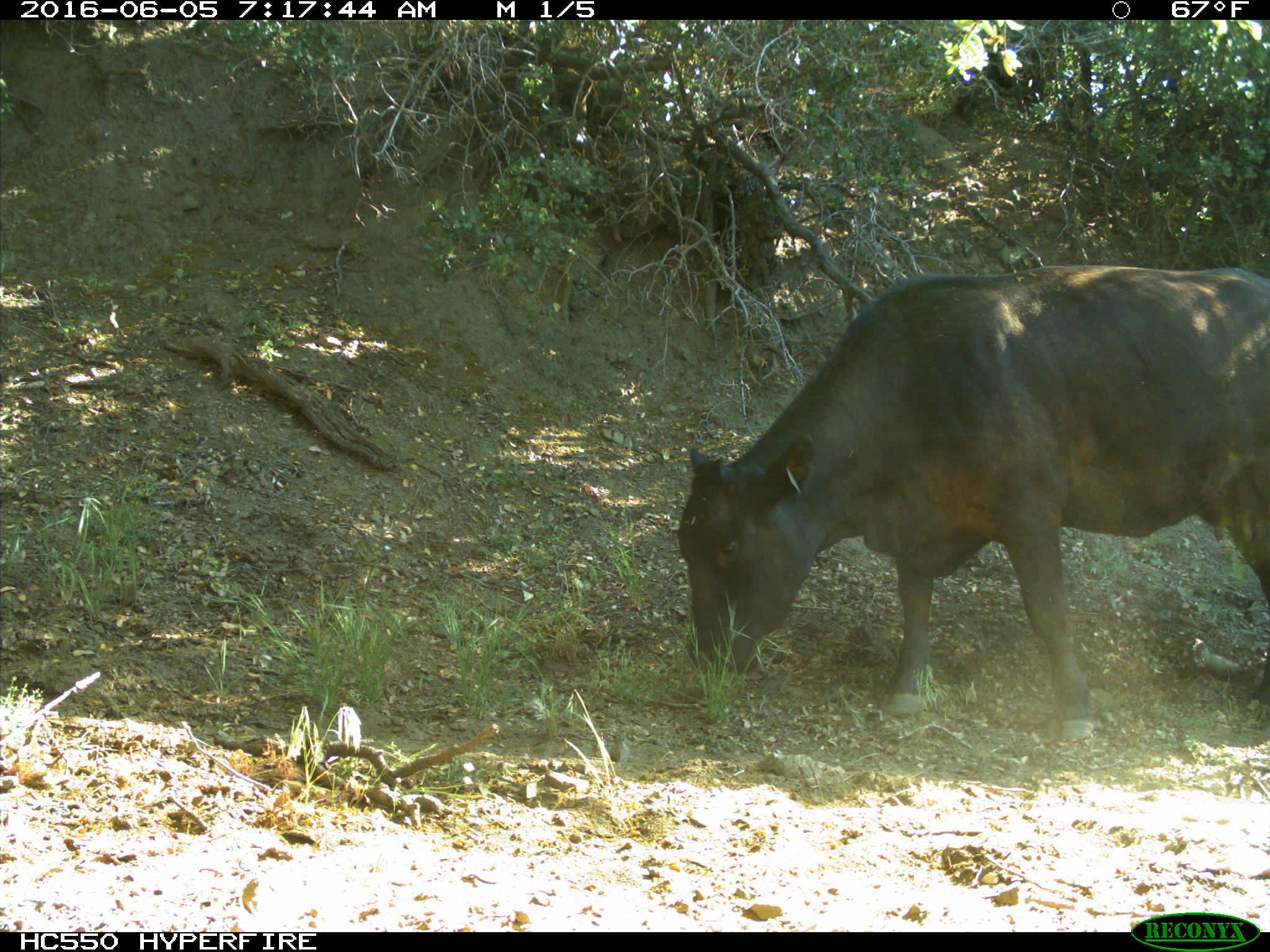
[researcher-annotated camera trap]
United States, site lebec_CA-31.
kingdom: Animalia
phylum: Chordata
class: Mammalia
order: Artiodactyla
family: Bovidae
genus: Bos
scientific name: Bos taurus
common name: domestic cow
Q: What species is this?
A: Bos taurus (domestic cow).